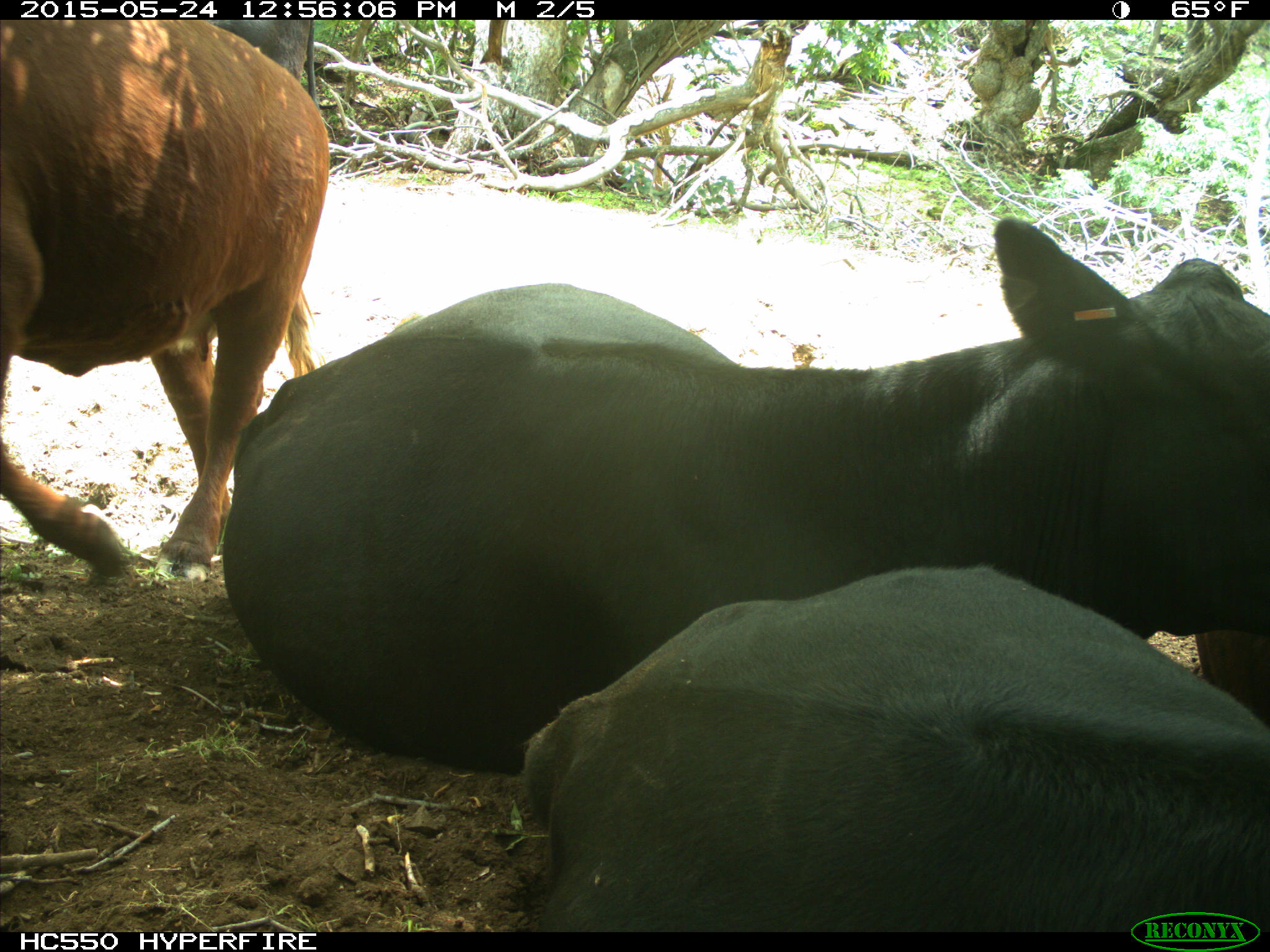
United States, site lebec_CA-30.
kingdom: Animalia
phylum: Chordata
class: Mammalia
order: Artiodactyla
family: Bovidae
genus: Bos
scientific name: Bos taurus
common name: domestic cow